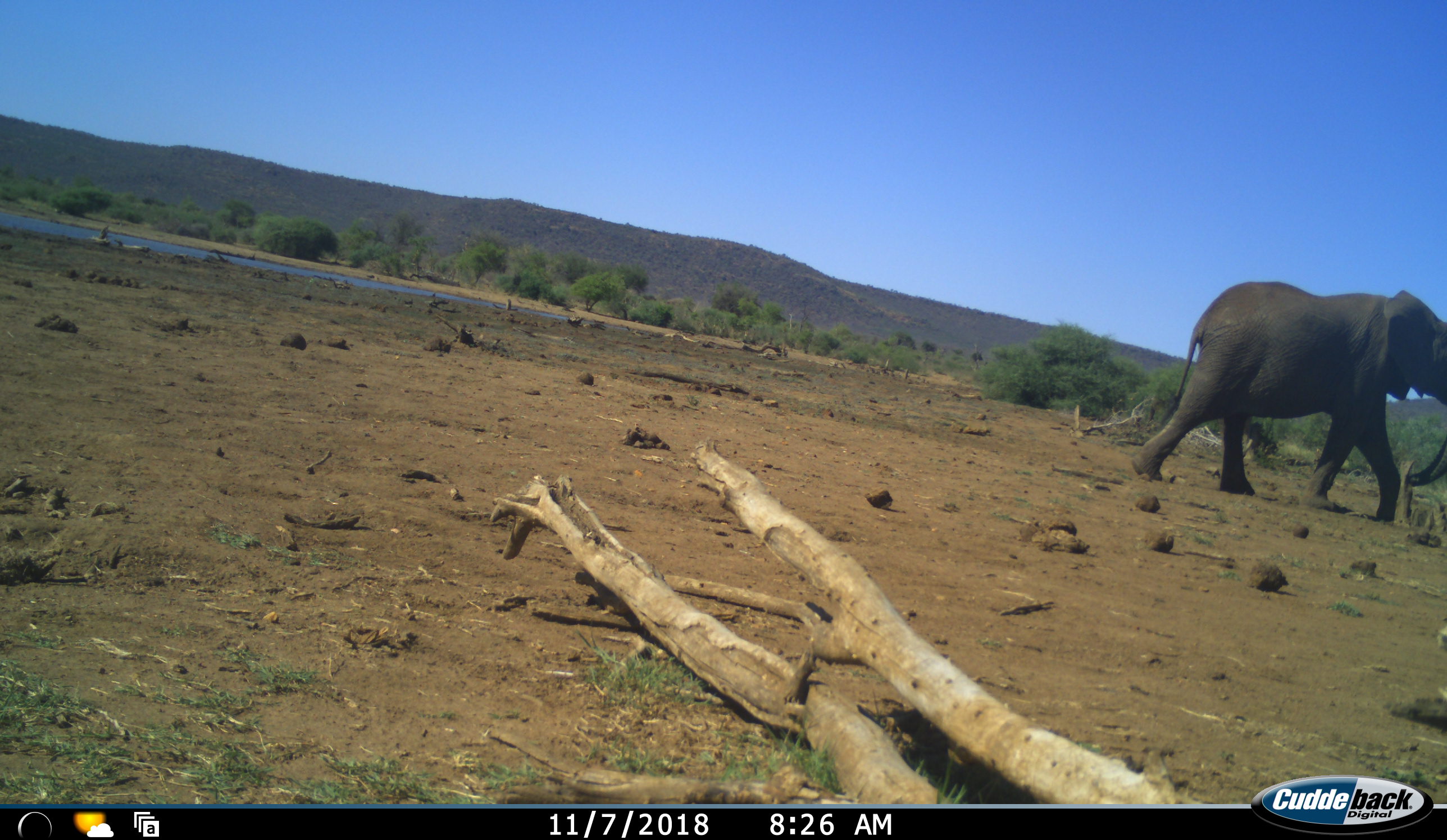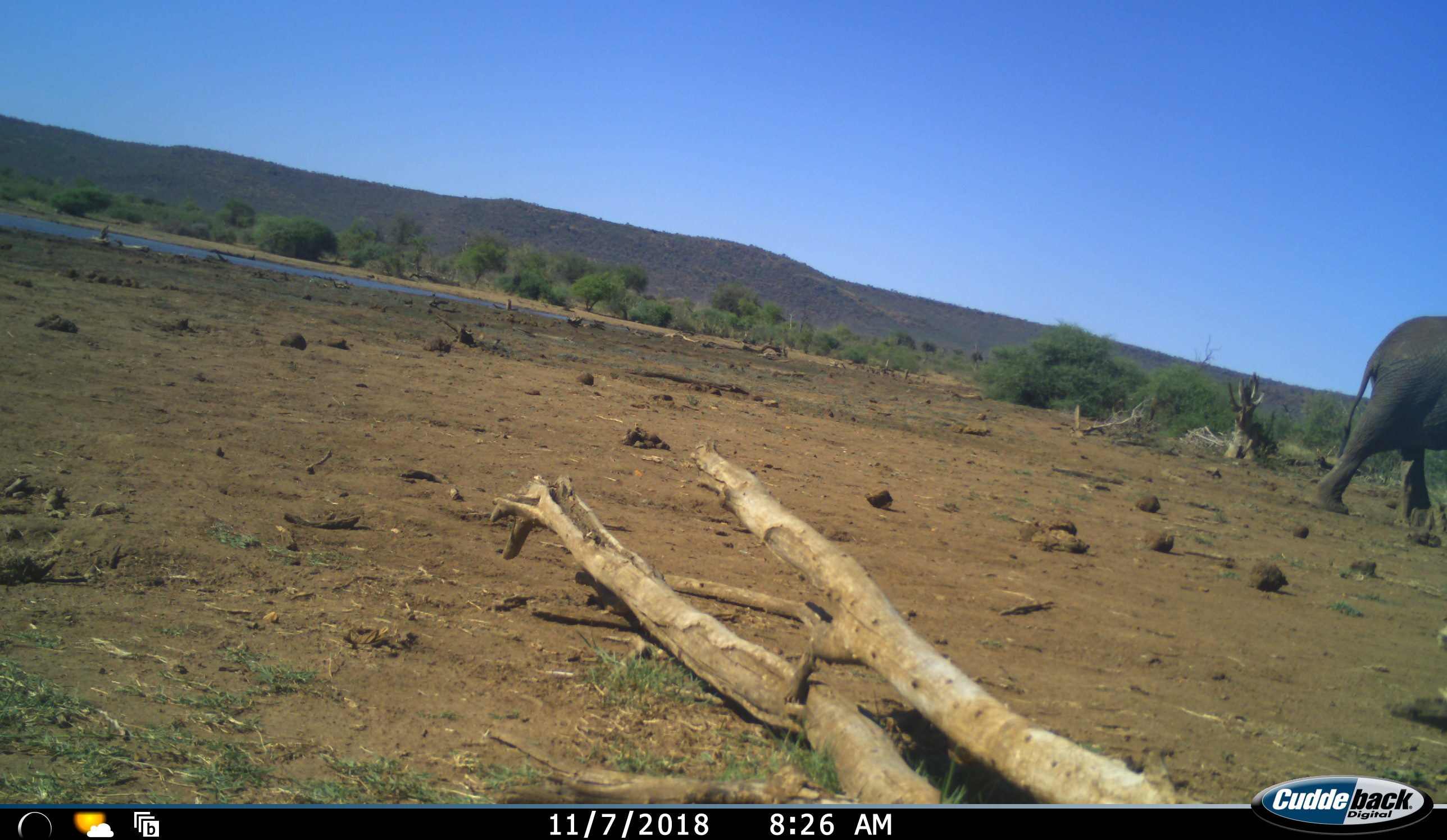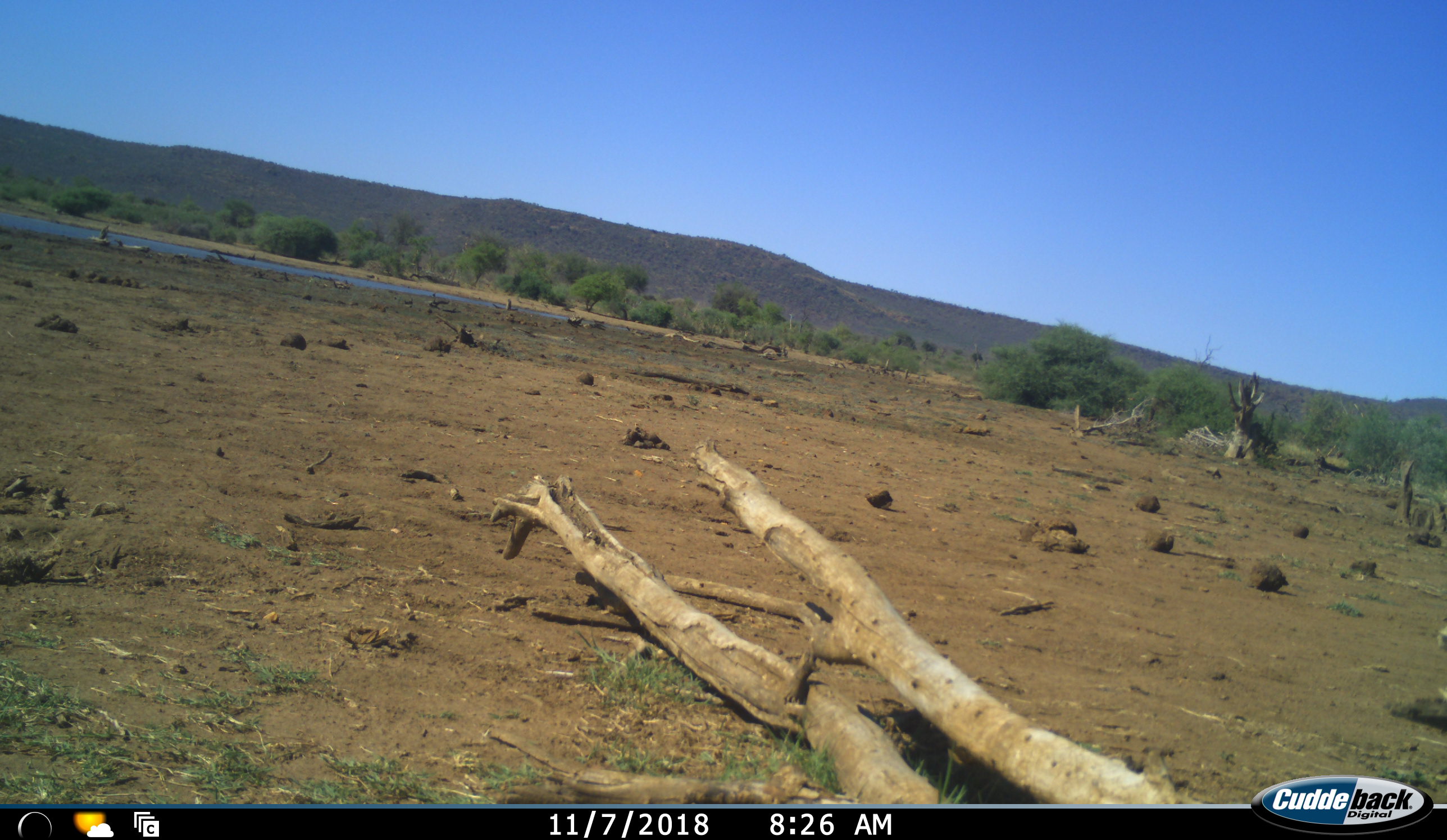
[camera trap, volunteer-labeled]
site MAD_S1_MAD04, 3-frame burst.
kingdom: Animalia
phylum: Chordata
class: Mammalia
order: Proboscidea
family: Elephantidae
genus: Loxodonta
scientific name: Loxodonta africana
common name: african bush elephant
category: elephant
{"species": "elephant (african bush elephant) (Loxodonta africana)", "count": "1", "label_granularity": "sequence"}